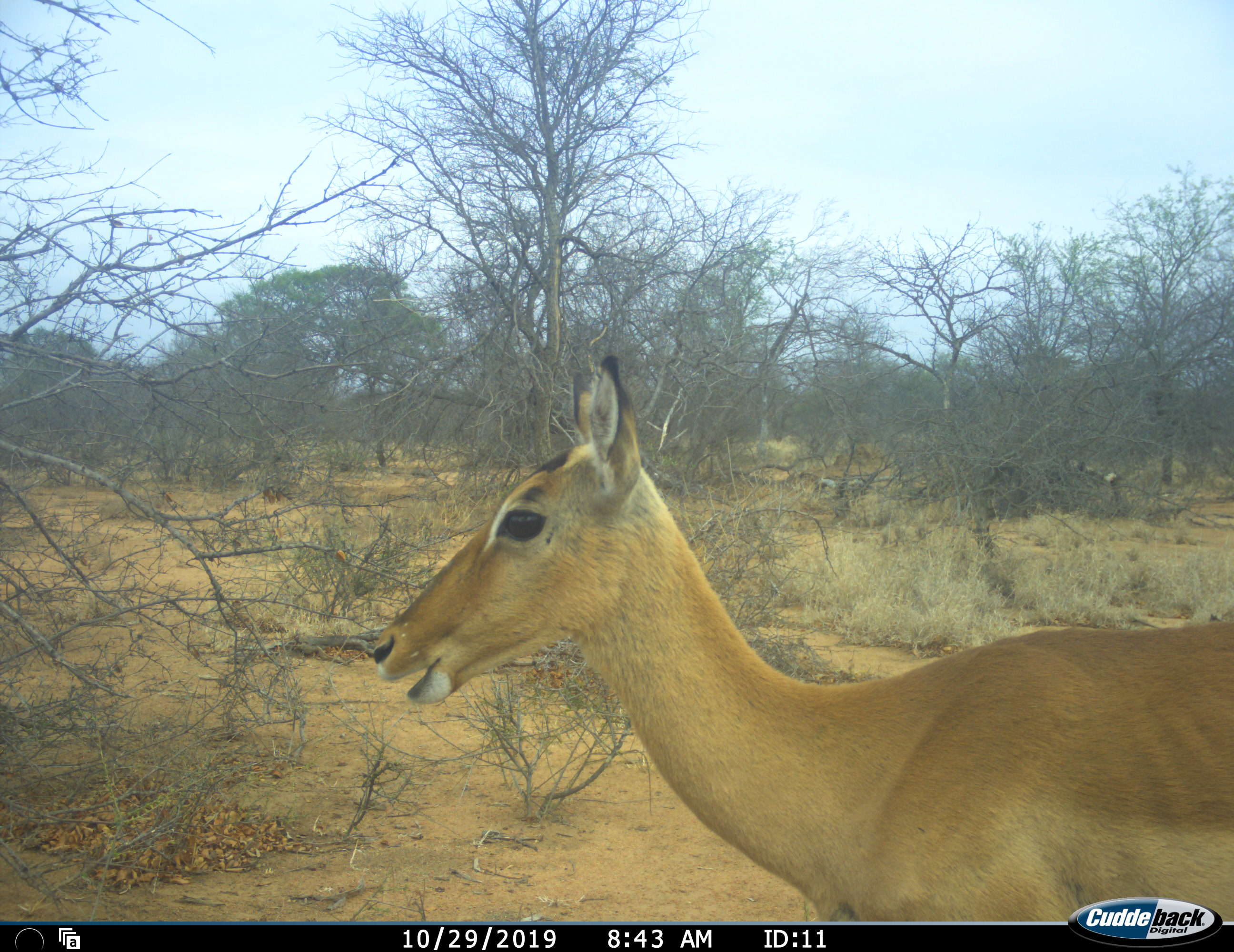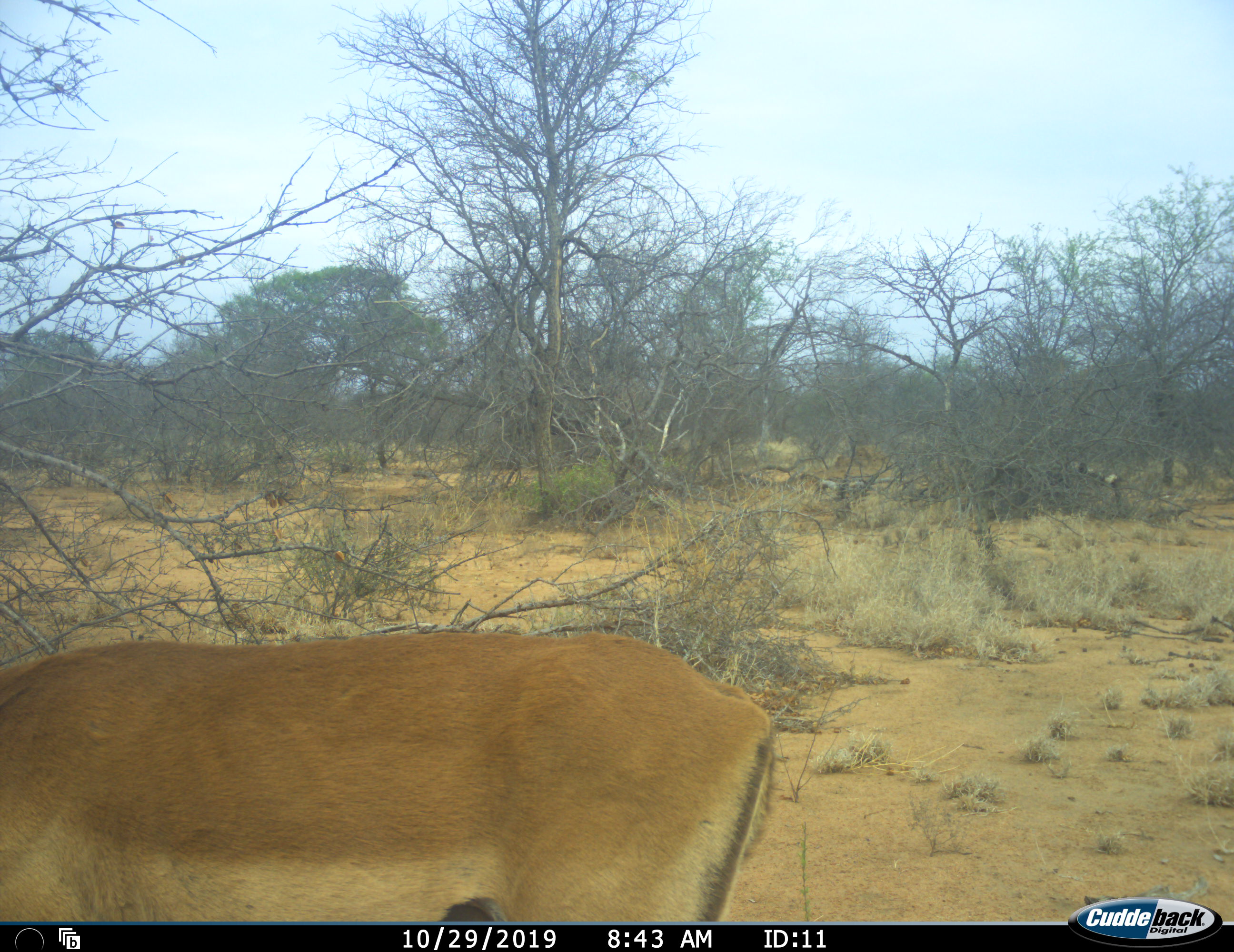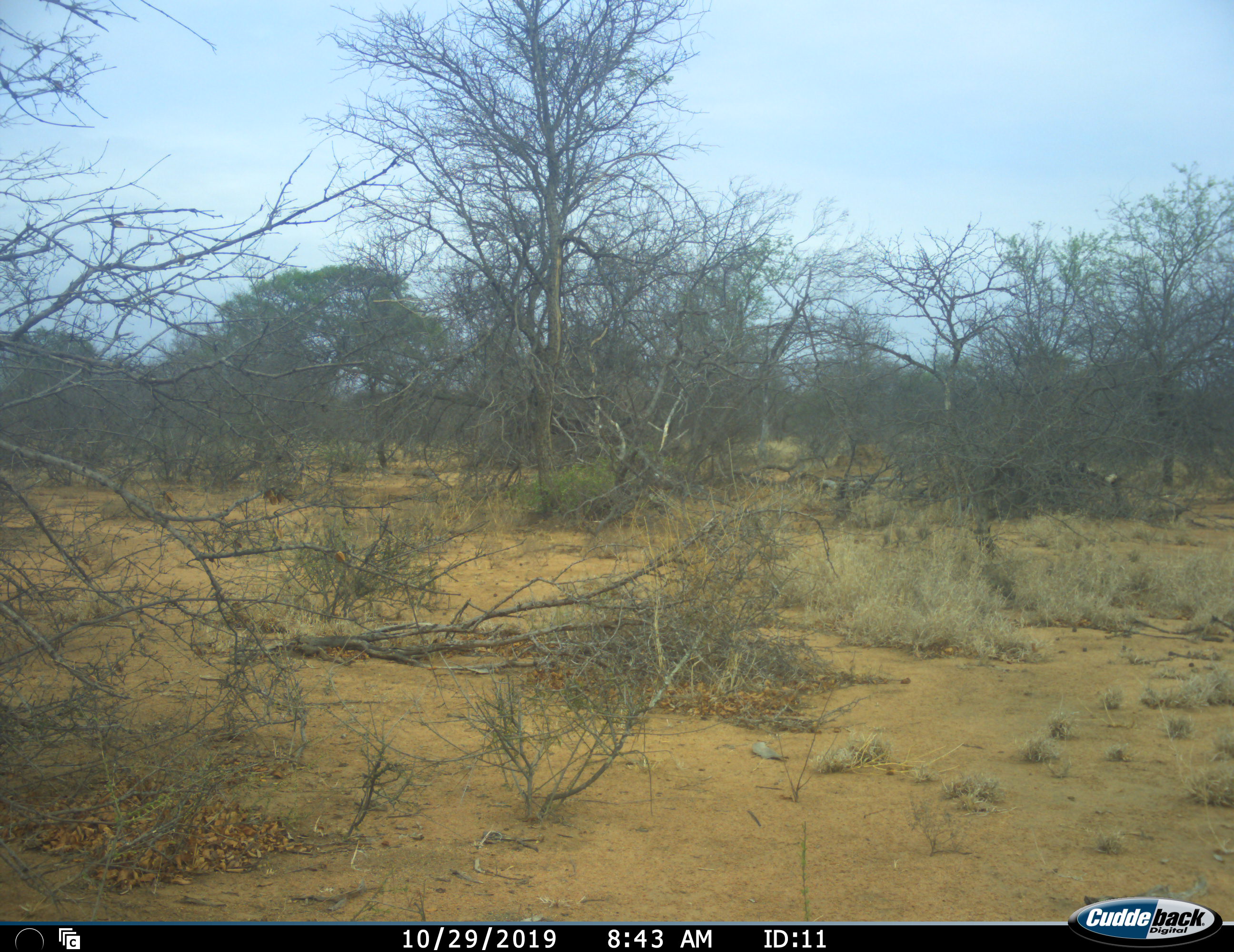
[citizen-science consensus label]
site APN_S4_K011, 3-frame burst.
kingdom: Animalia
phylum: Chordata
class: Mammalia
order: Artiodactyla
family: Bovidae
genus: Aepyceros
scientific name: Aepyceros melampus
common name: impala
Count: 1.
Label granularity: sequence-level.